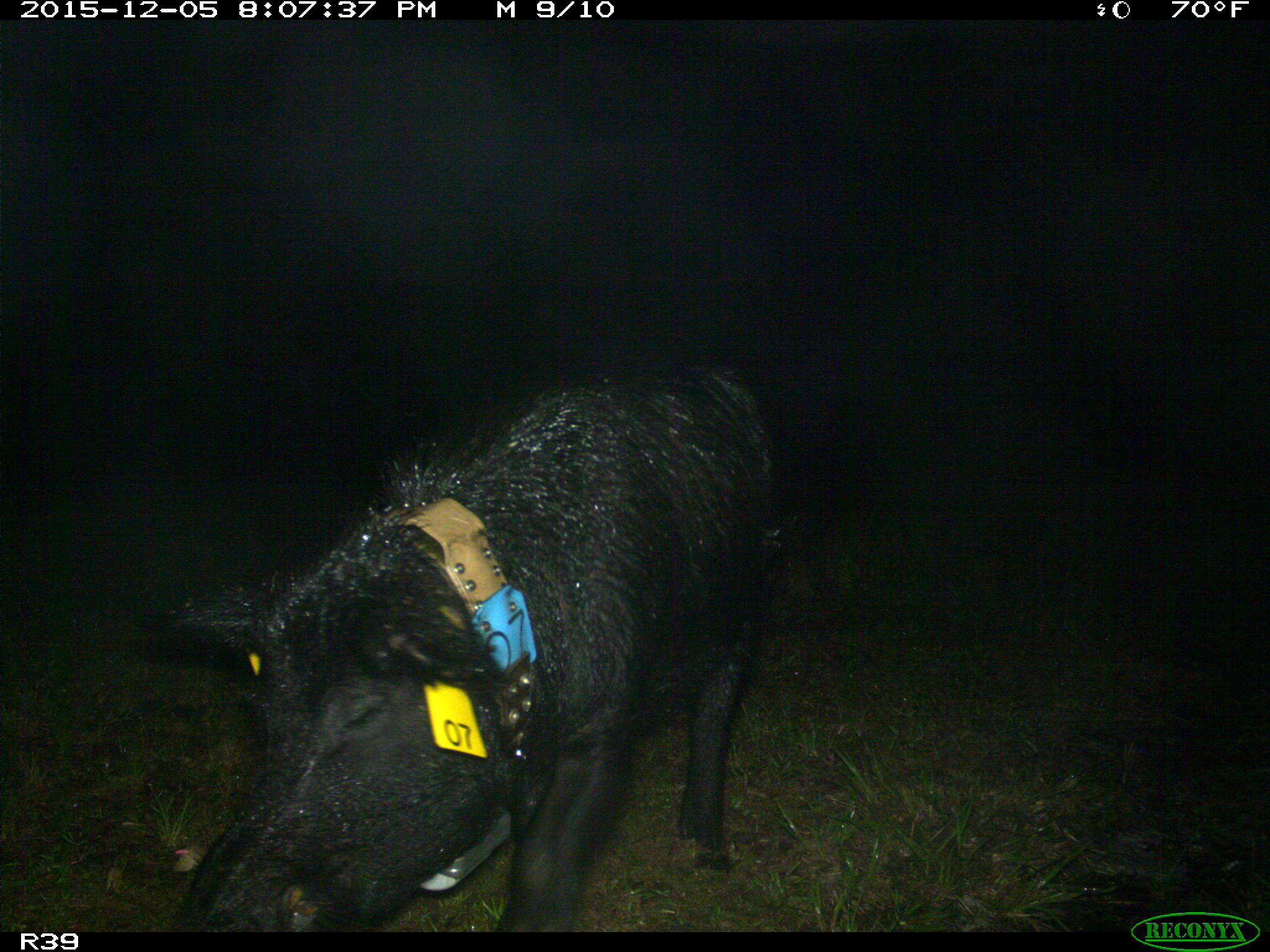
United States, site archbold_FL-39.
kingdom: Animalia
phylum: Chordata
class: Mammalia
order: Artiodactyla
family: Suidae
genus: Sus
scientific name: Sus scrofa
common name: wild boar